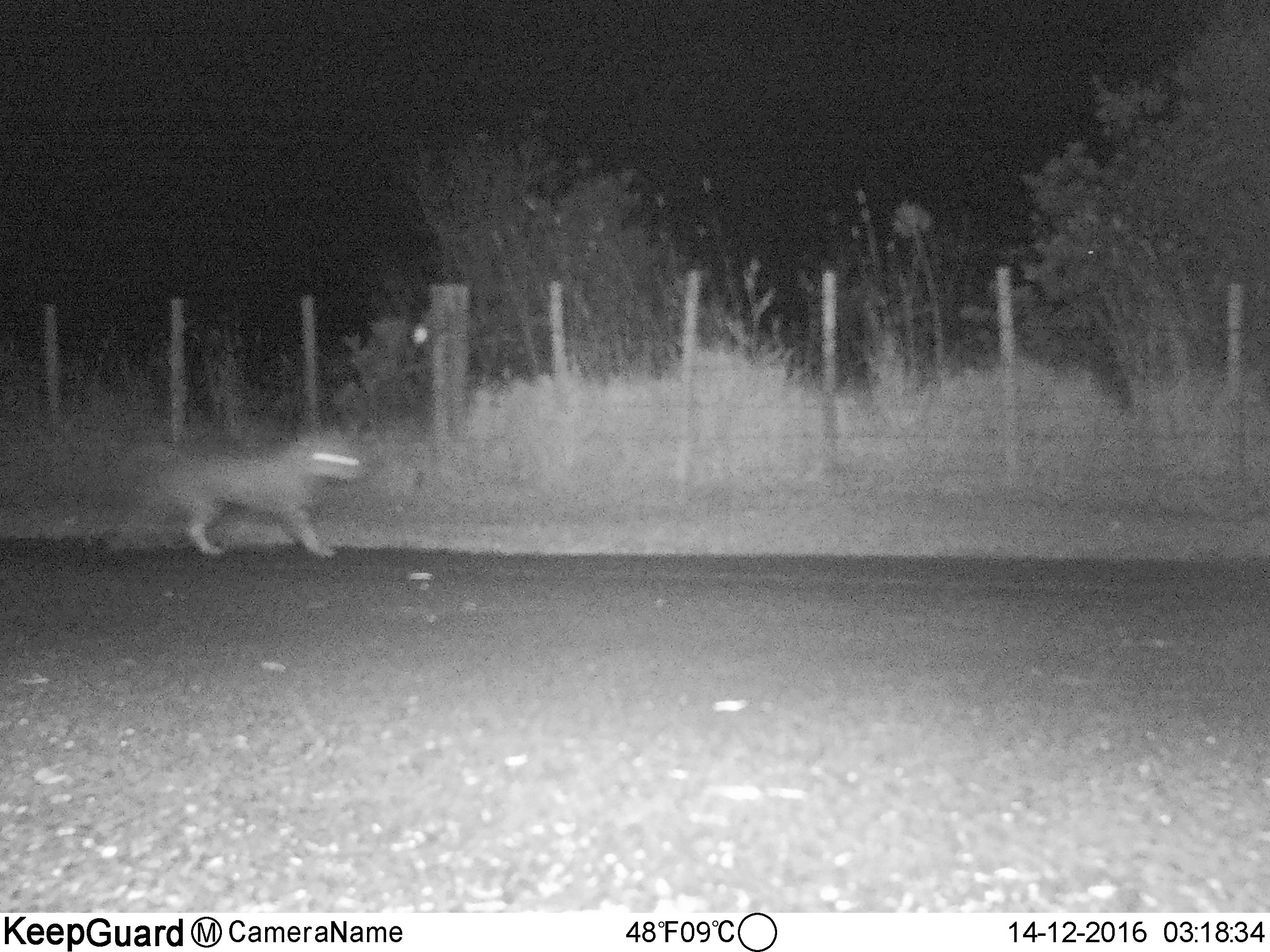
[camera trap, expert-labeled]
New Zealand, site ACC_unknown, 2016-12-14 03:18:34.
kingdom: Animalia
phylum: Chordata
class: Mammalia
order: Carnivora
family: Felidae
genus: Felis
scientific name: Felis catus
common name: domestic cat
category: cat